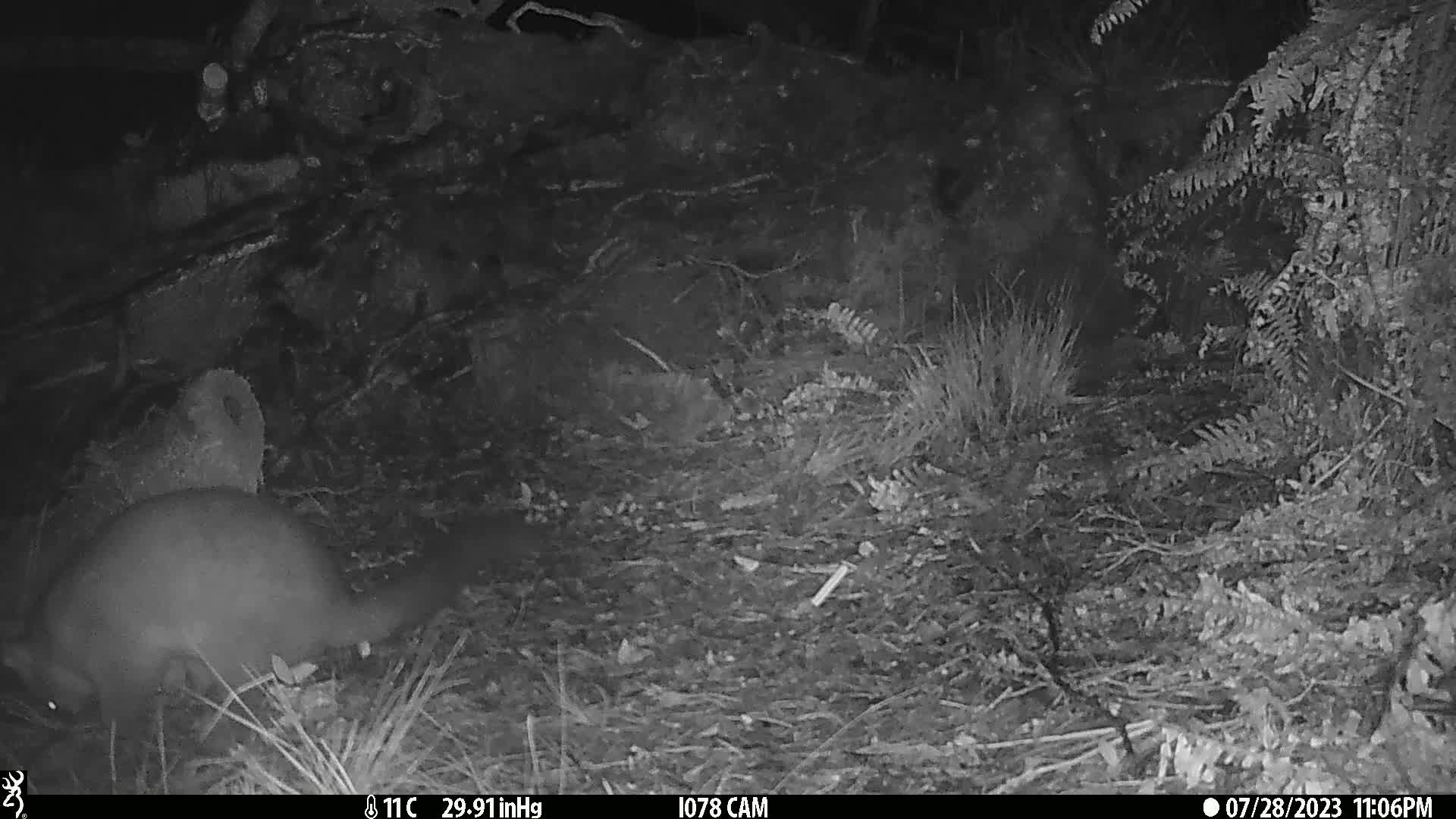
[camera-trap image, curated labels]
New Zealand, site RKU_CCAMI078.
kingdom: Animalia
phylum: Chordata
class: Mammalia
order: Diprotodontia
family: Phalangeridae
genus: Trichosurus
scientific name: Trichosurus vulpecula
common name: common brushtail possum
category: possum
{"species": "possum (common brushtail possum) (Trichosurus vulpecula)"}